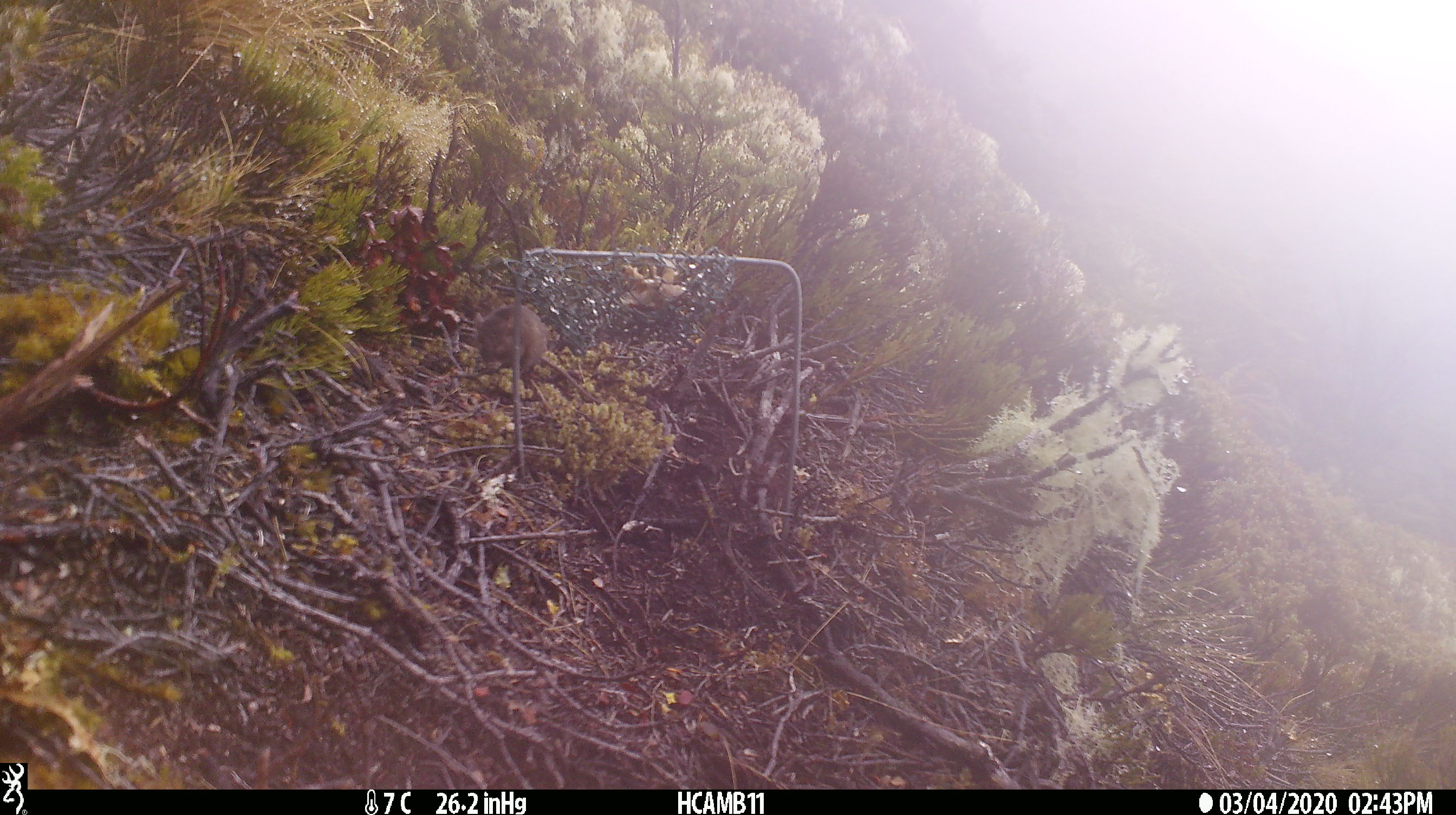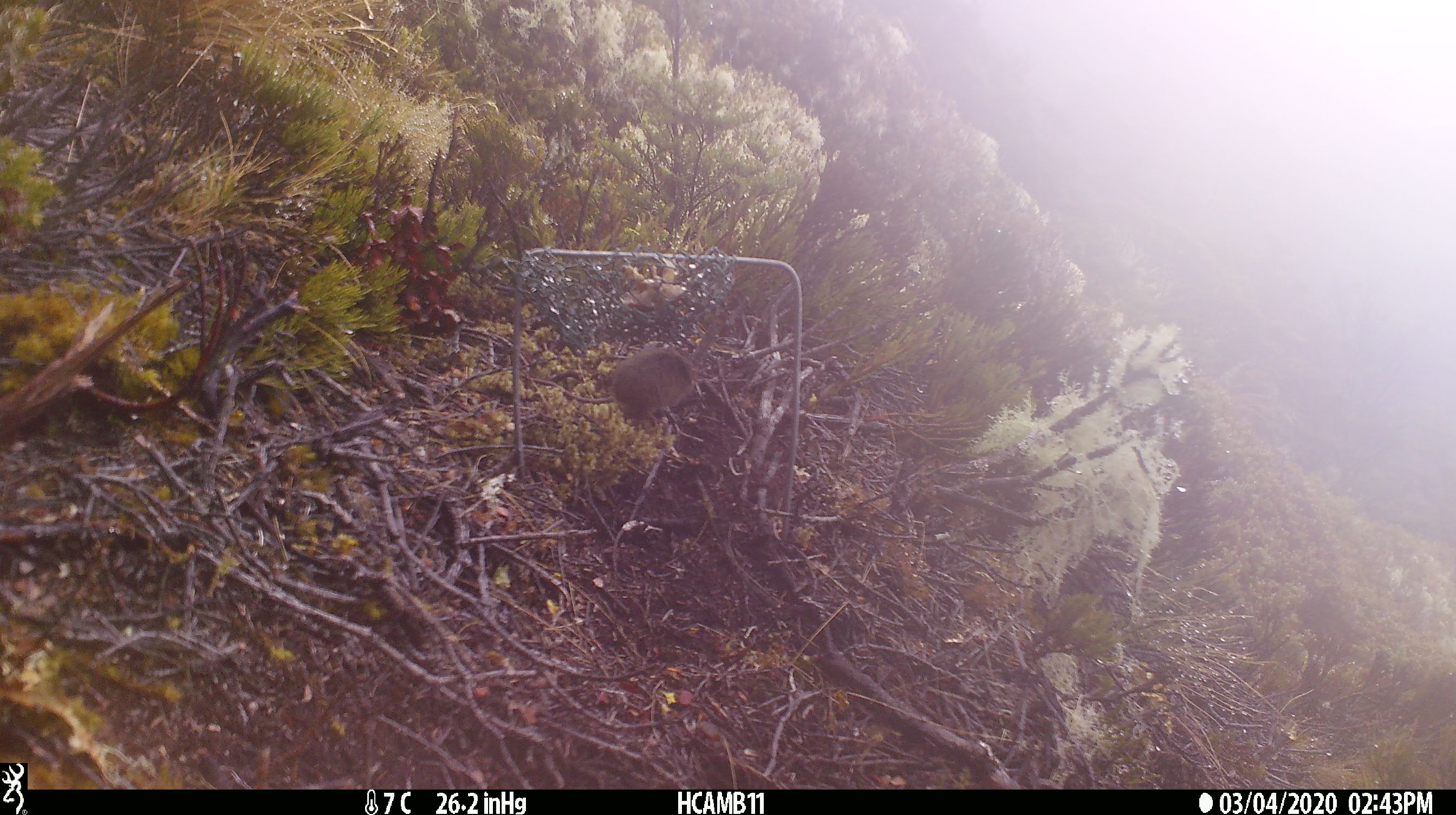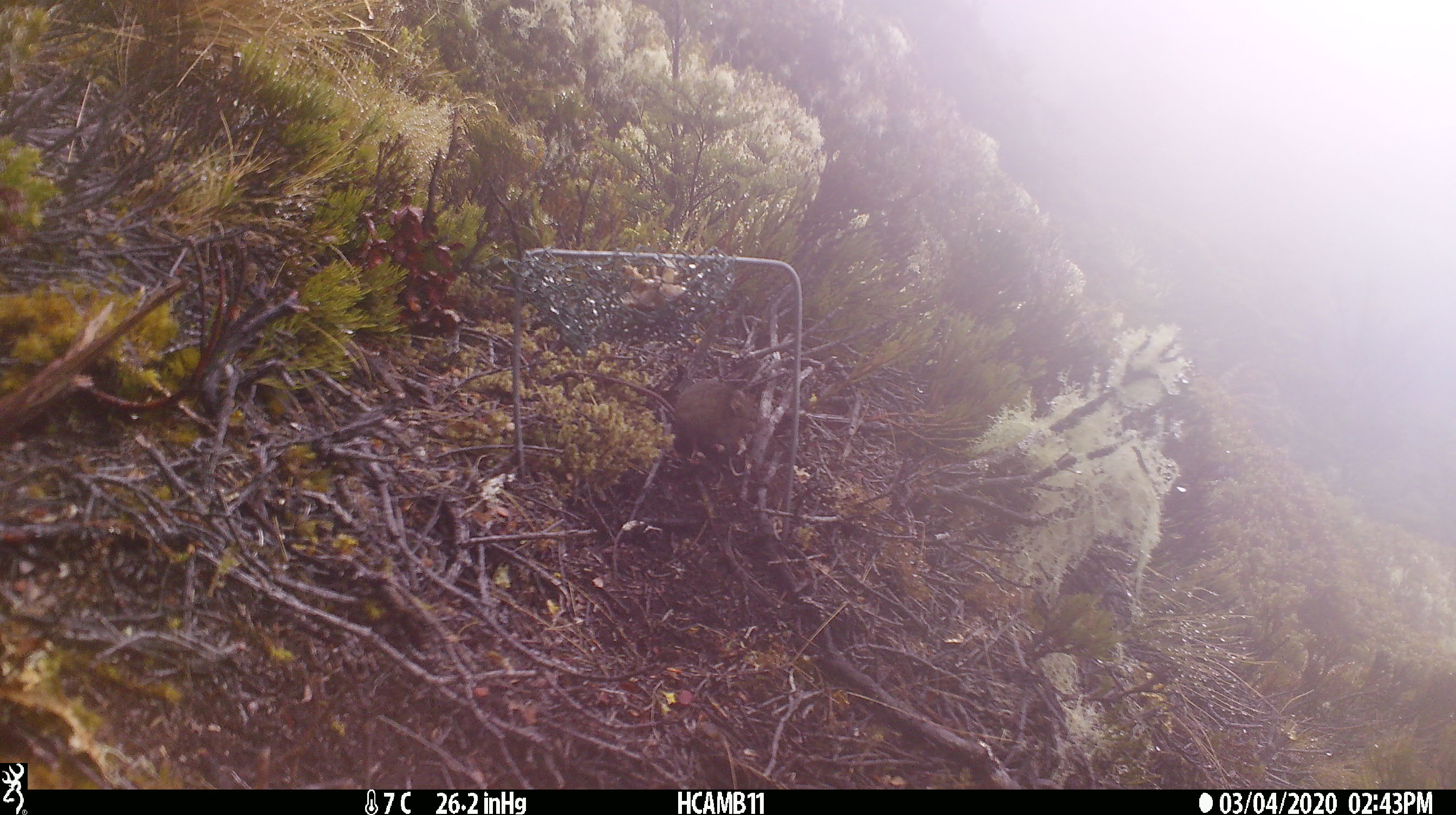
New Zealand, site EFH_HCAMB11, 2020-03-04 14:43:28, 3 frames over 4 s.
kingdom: Animalia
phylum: Chordata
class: Mammalia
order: Rodentia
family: Muridae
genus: Mus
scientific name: Mus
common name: mouse